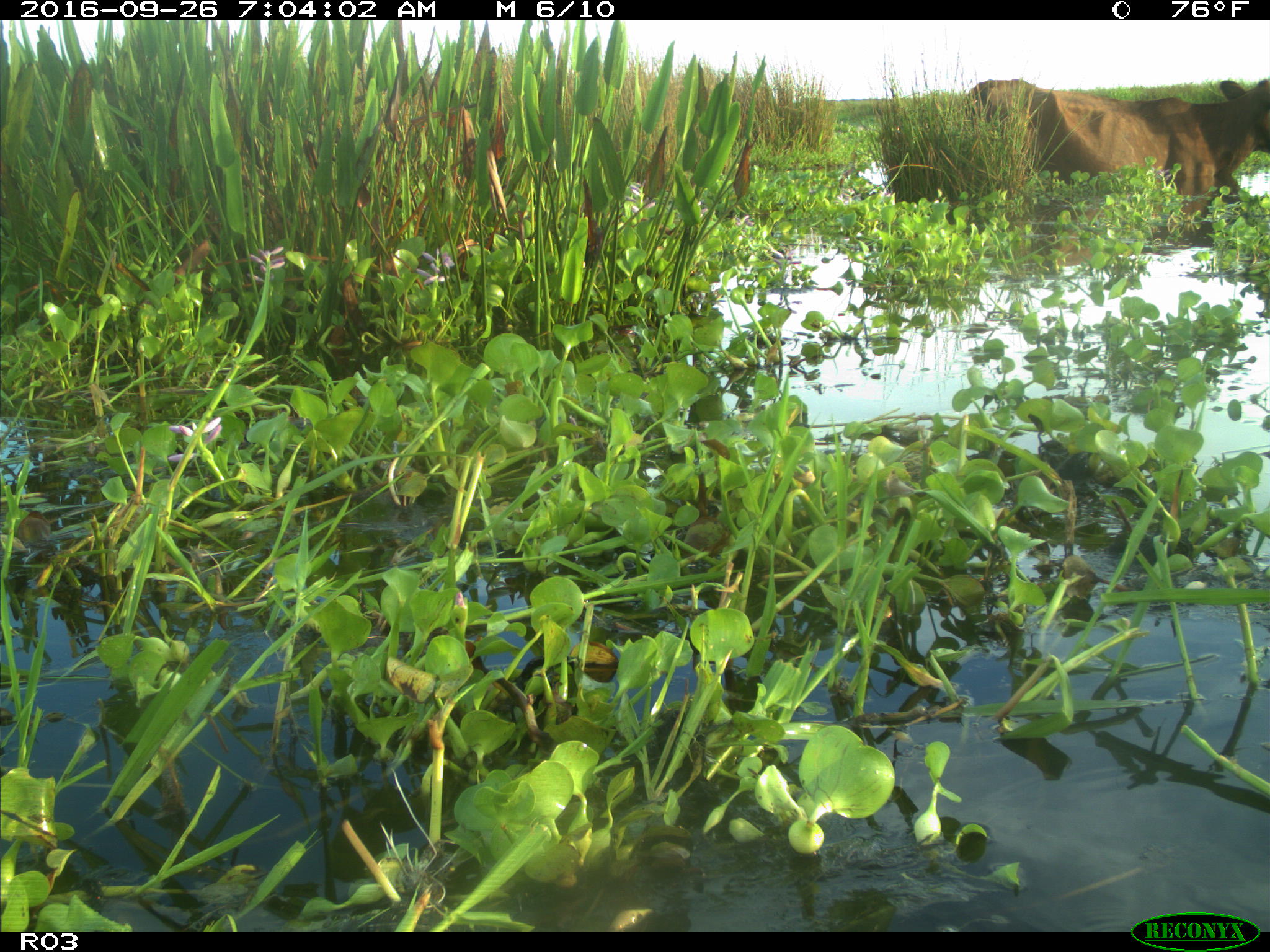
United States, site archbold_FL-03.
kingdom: Animalia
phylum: Chordata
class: Mammalia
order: Artiodactyla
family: Bovidae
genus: Bos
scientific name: Bos taurus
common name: domestic cow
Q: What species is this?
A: Bos taurus (domestic cow).